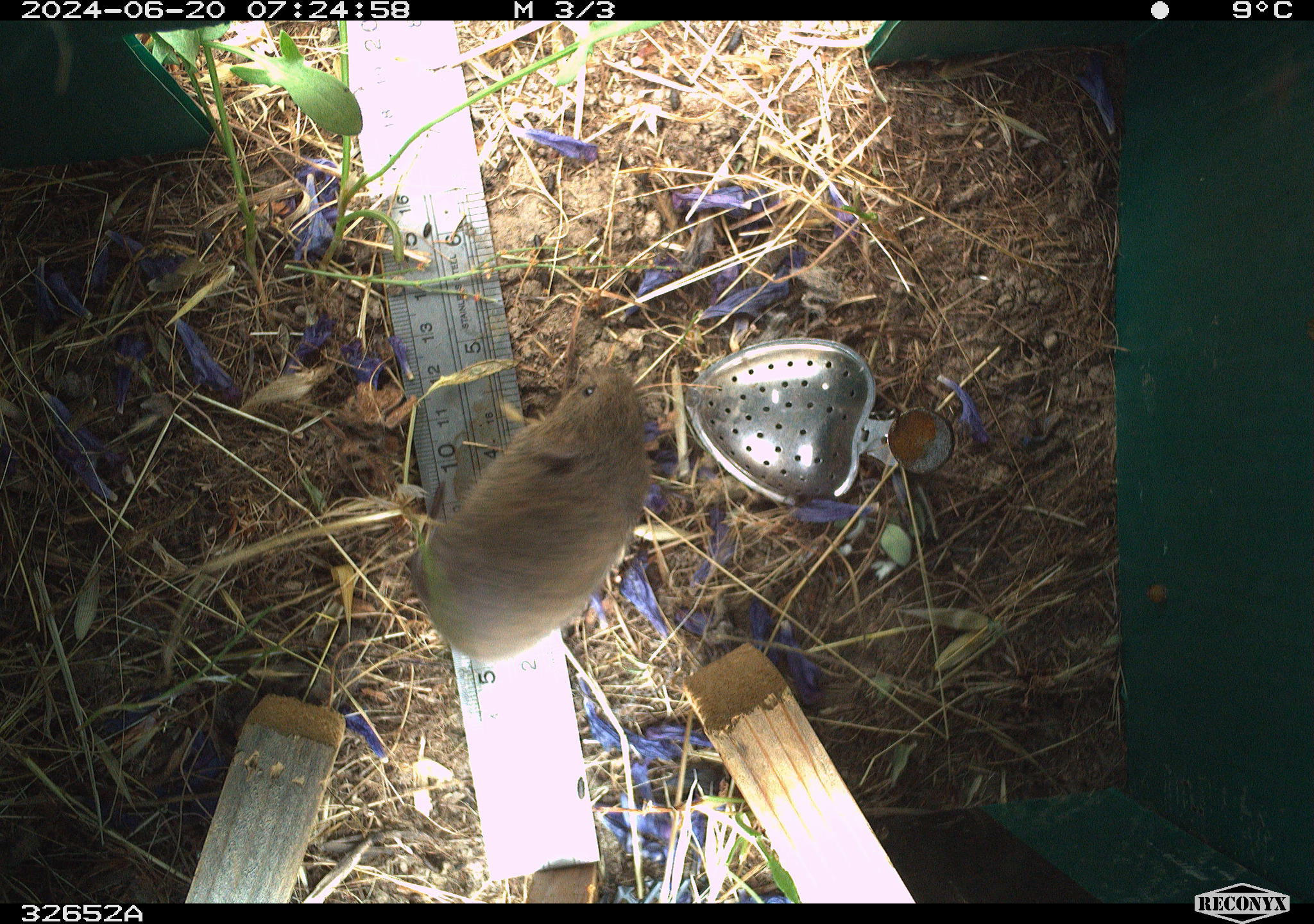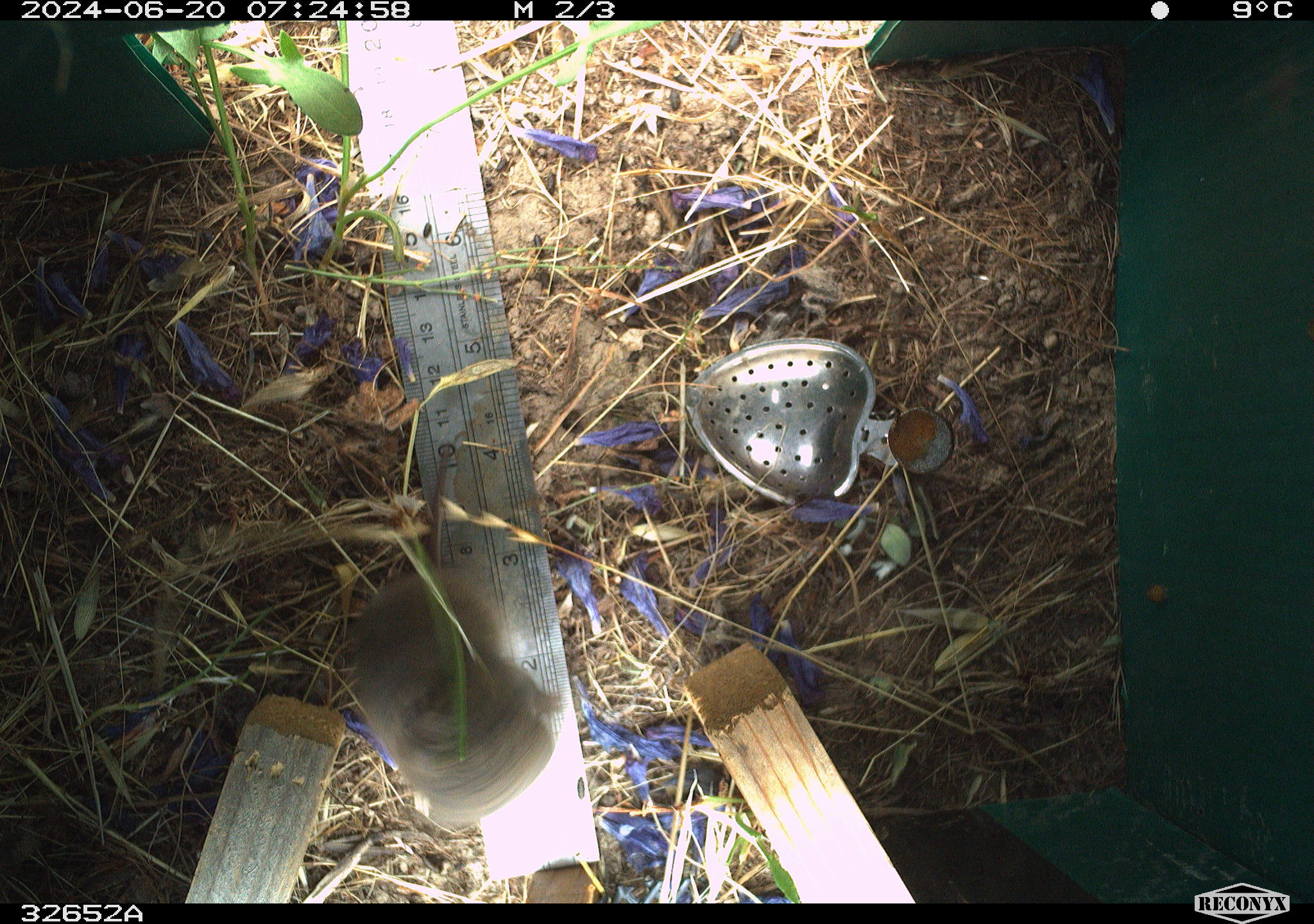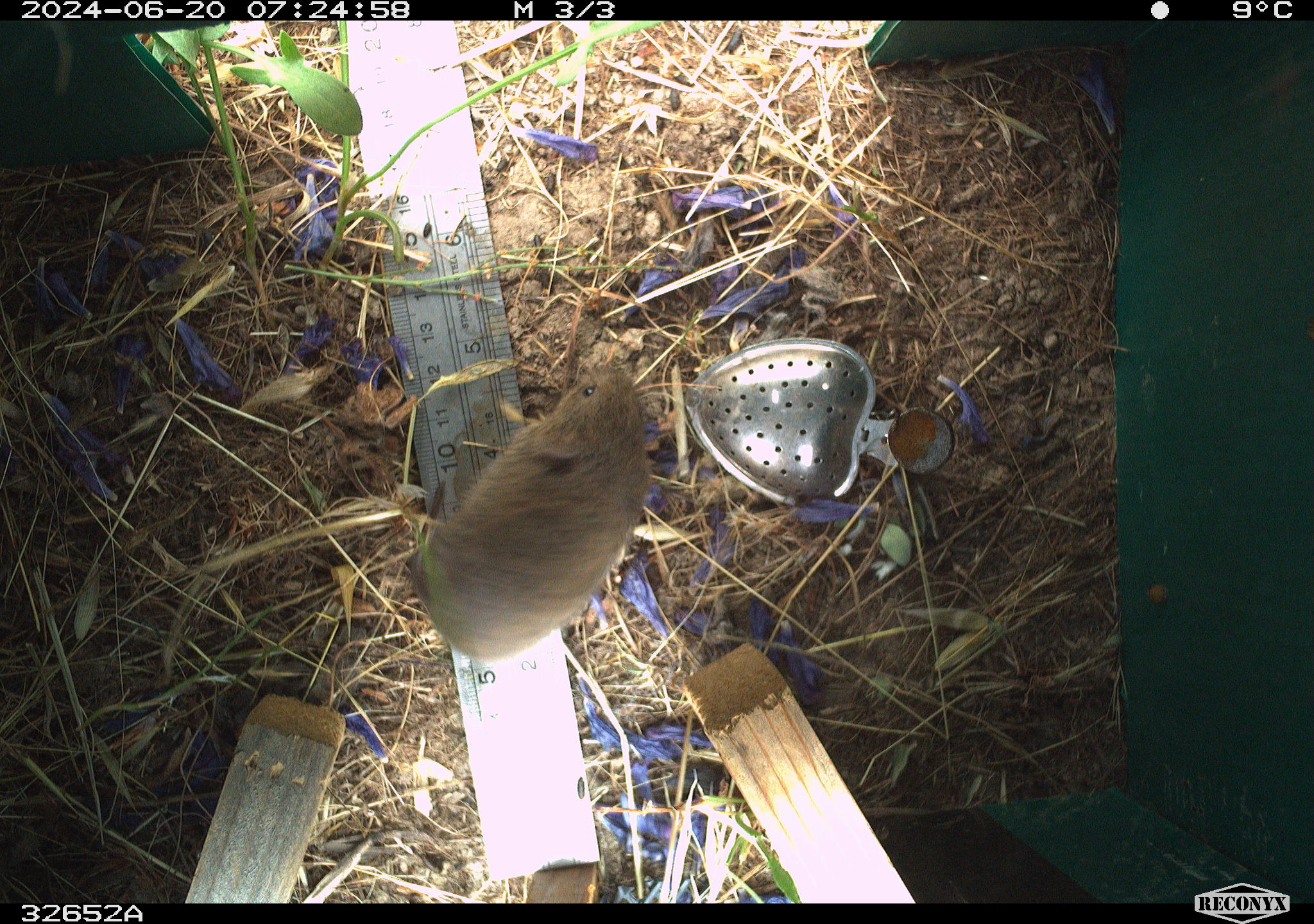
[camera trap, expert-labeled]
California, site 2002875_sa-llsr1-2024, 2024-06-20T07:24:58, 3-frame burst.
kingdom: Animalia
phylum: Chordata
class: Mammalia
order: Rodentia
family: Cricetidae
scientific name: Arvicolinae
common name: voles, lemmings, and muskrats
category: arvicolinae subfamily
Arvicolinae subfamily (voles, lemmings, and muskrats) (Arvicolinae).